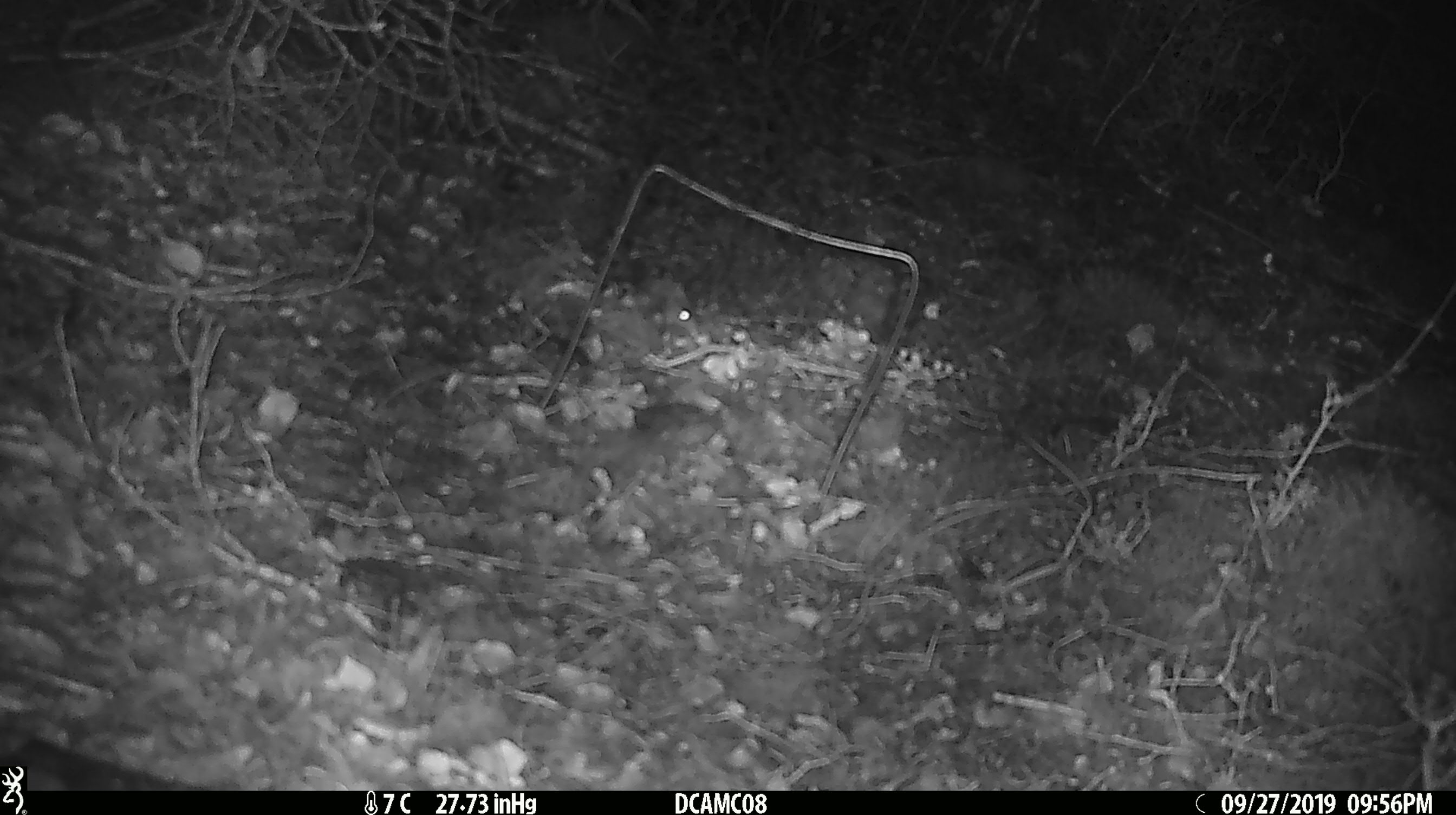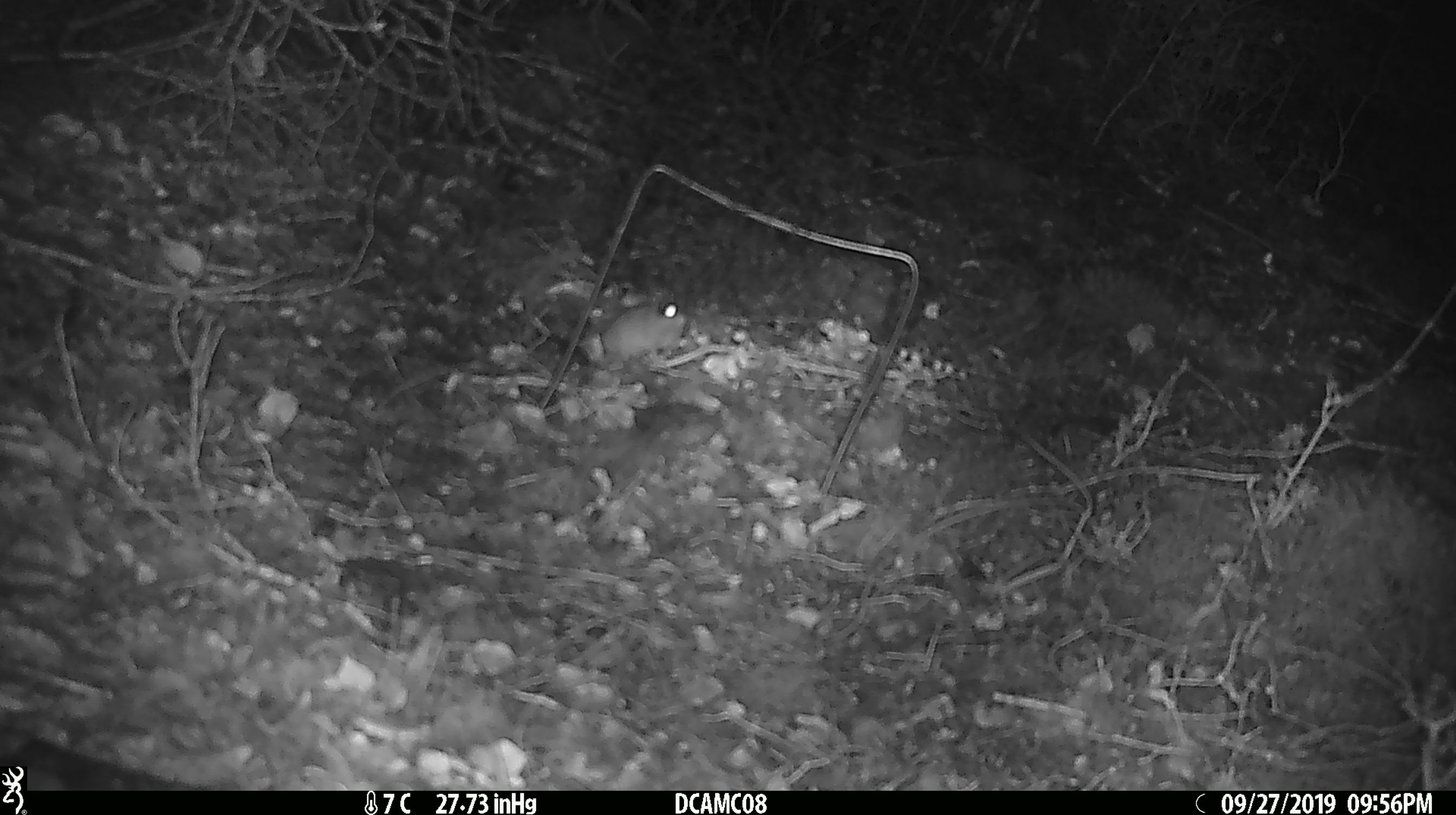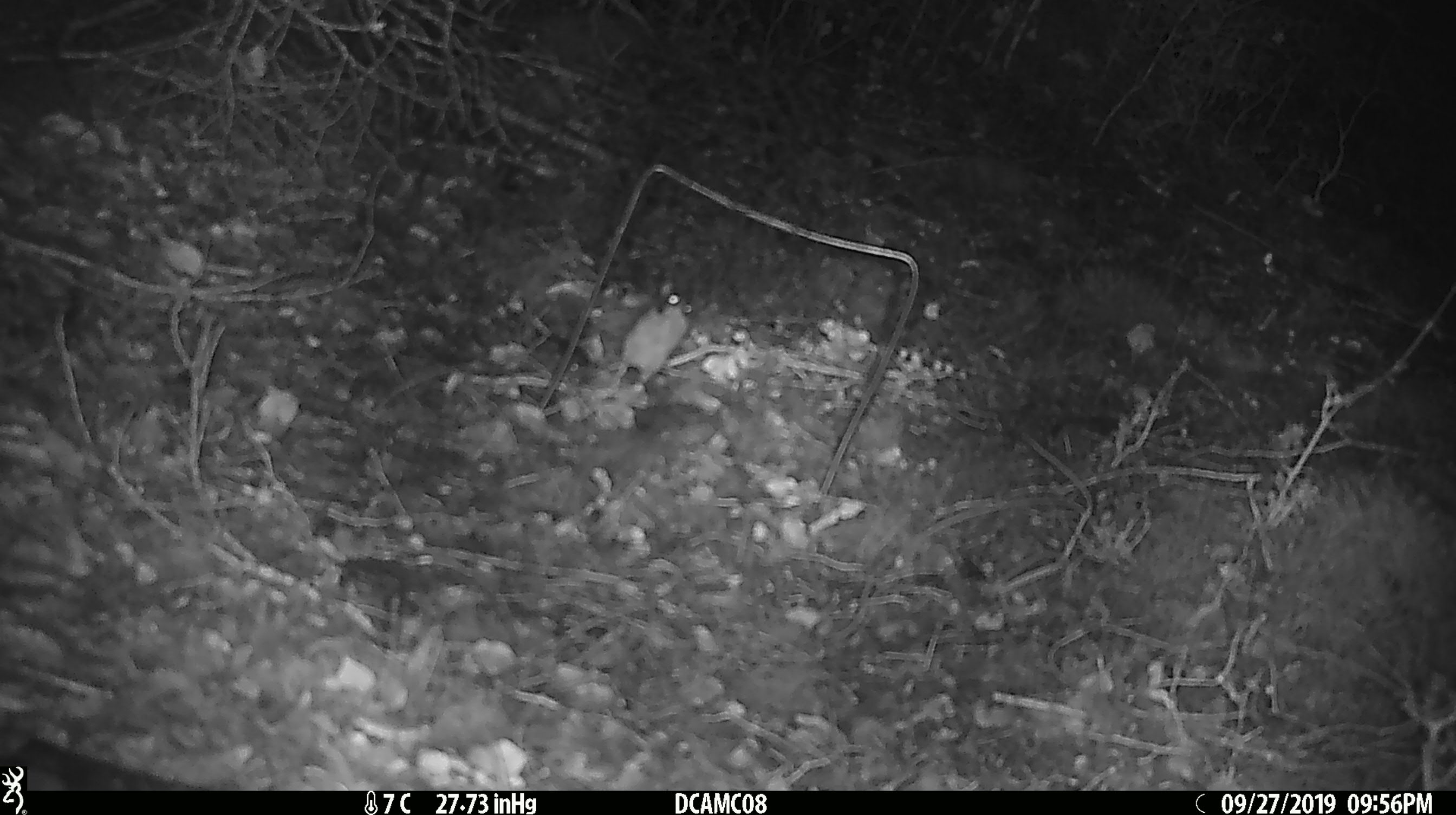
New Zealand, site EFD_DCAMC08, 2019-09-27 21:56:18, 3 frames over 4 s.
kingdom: Animalia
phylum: Chordata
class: Mammalia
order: Rodentia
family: Muridae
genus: Mus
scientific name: Mus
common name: mouse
Mouse (Mus).